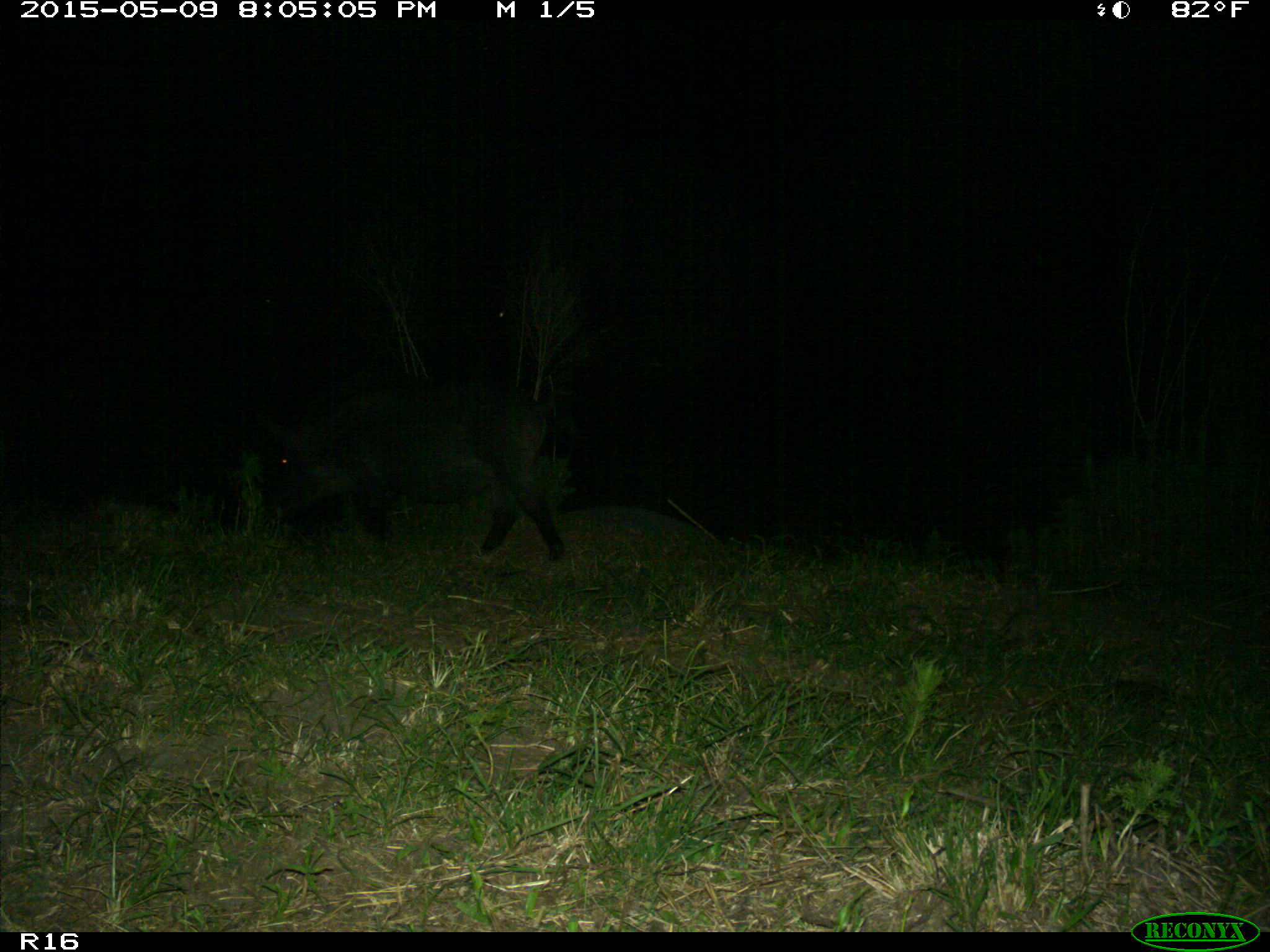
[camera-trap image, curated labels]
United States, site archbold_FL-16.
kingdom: Animalia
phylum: Chordata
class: Mammalia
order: Artiodactyla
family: Suidae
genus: Sus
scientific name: Sus scrofa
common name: wild boar